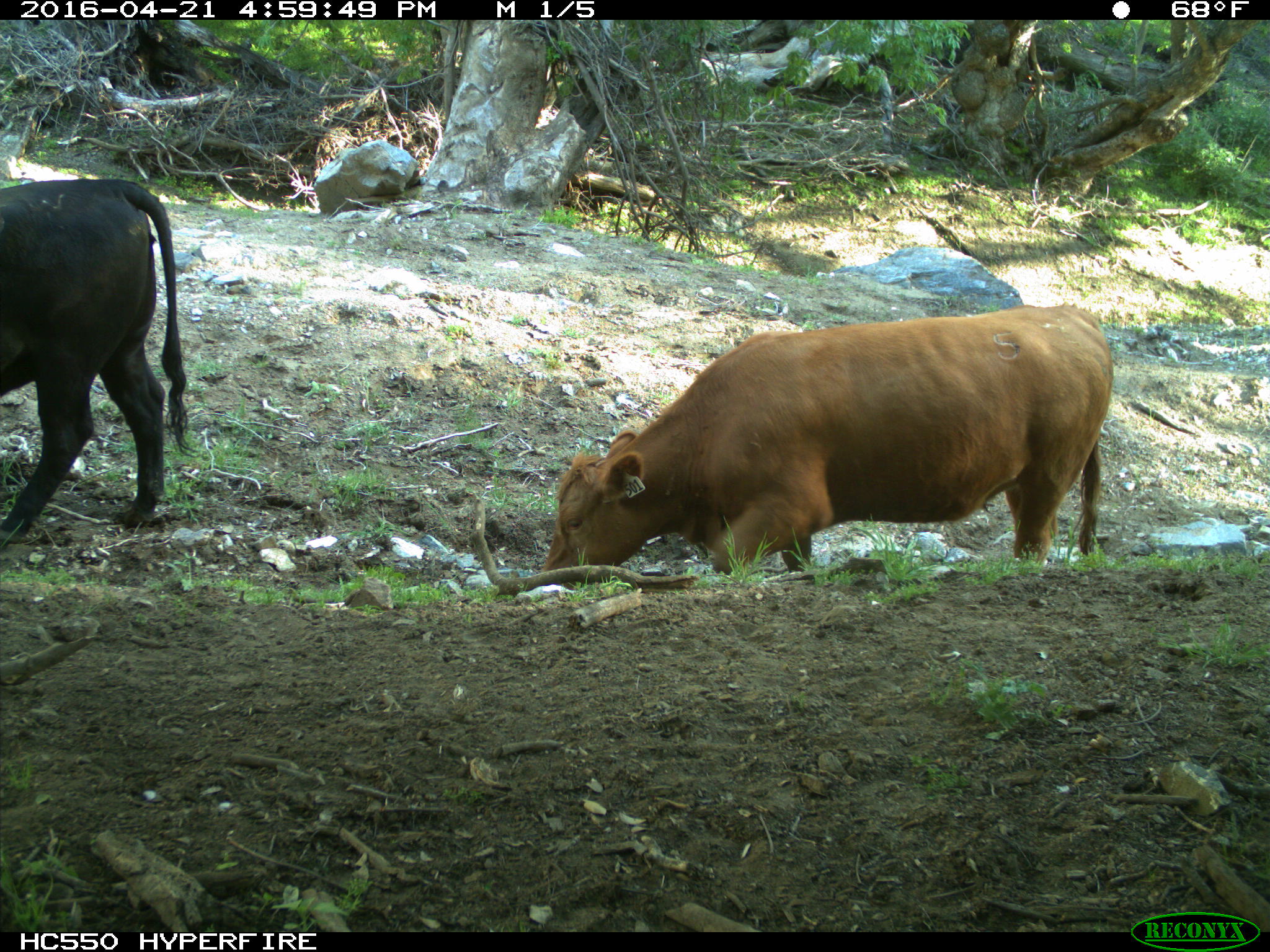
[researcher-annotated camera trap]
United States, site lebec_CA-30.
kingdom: Animalia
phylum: Chordata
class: Mammalia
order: Artiodactyla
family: Bovidae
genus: Bos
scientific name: Bos taurus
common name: domestic cow